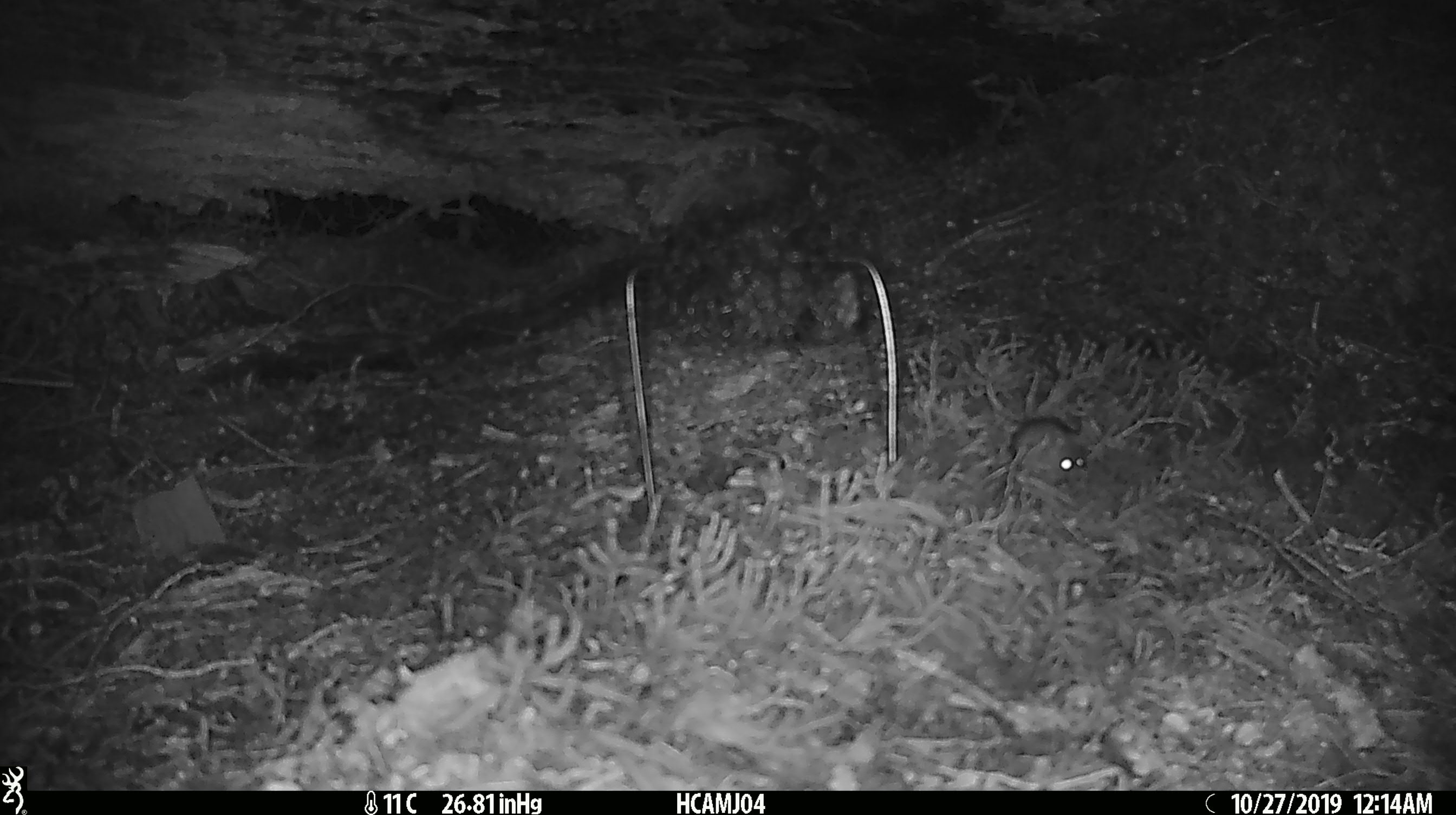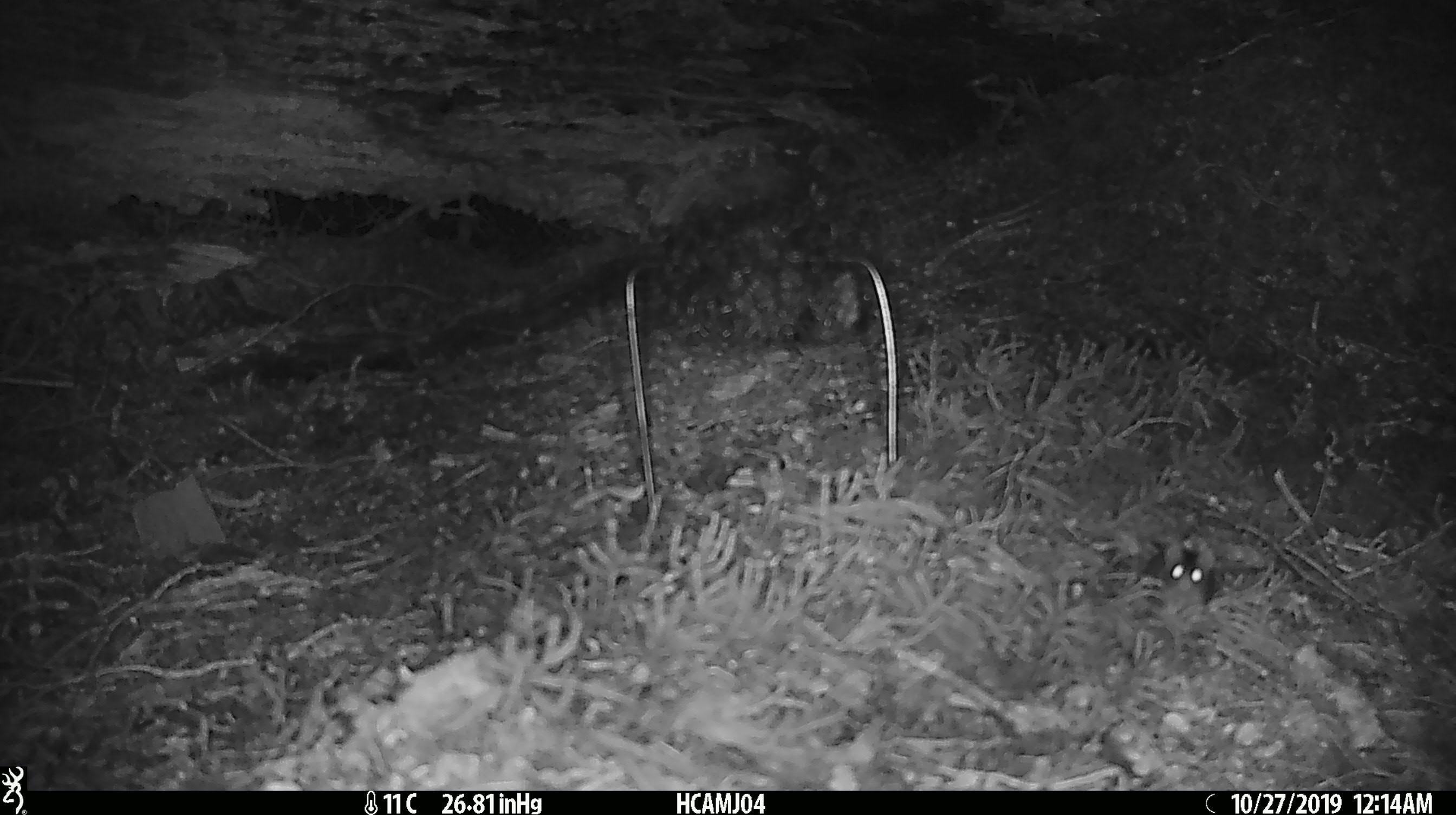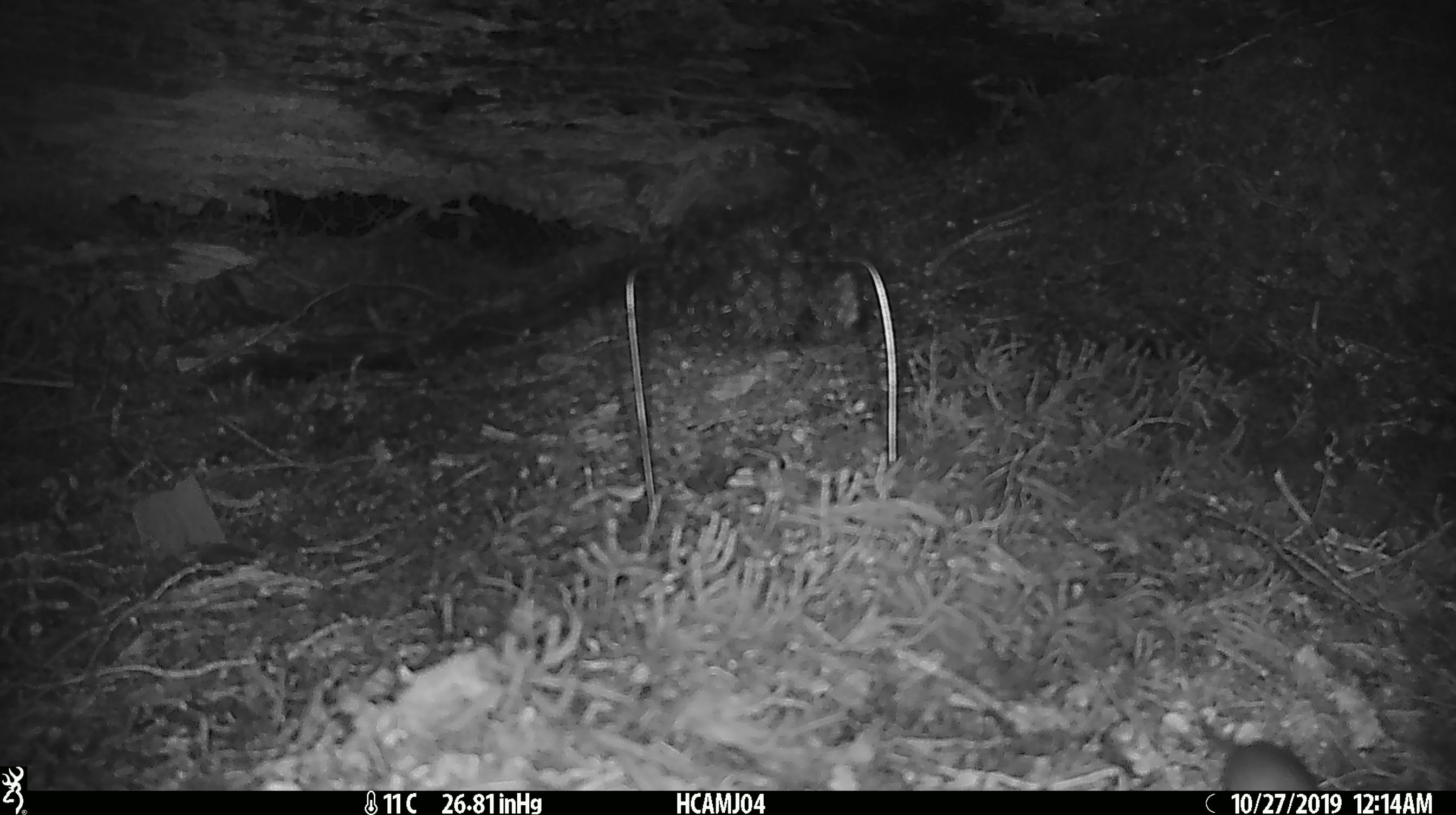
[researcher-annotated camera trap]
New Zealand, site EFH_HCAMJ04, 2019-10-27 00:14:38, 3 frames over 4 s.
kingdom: Animalia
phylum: Chordata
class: Mammalia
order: Rodentia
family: Muridae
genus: Mus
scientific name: Mus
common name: mouse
Mouse (Mus).